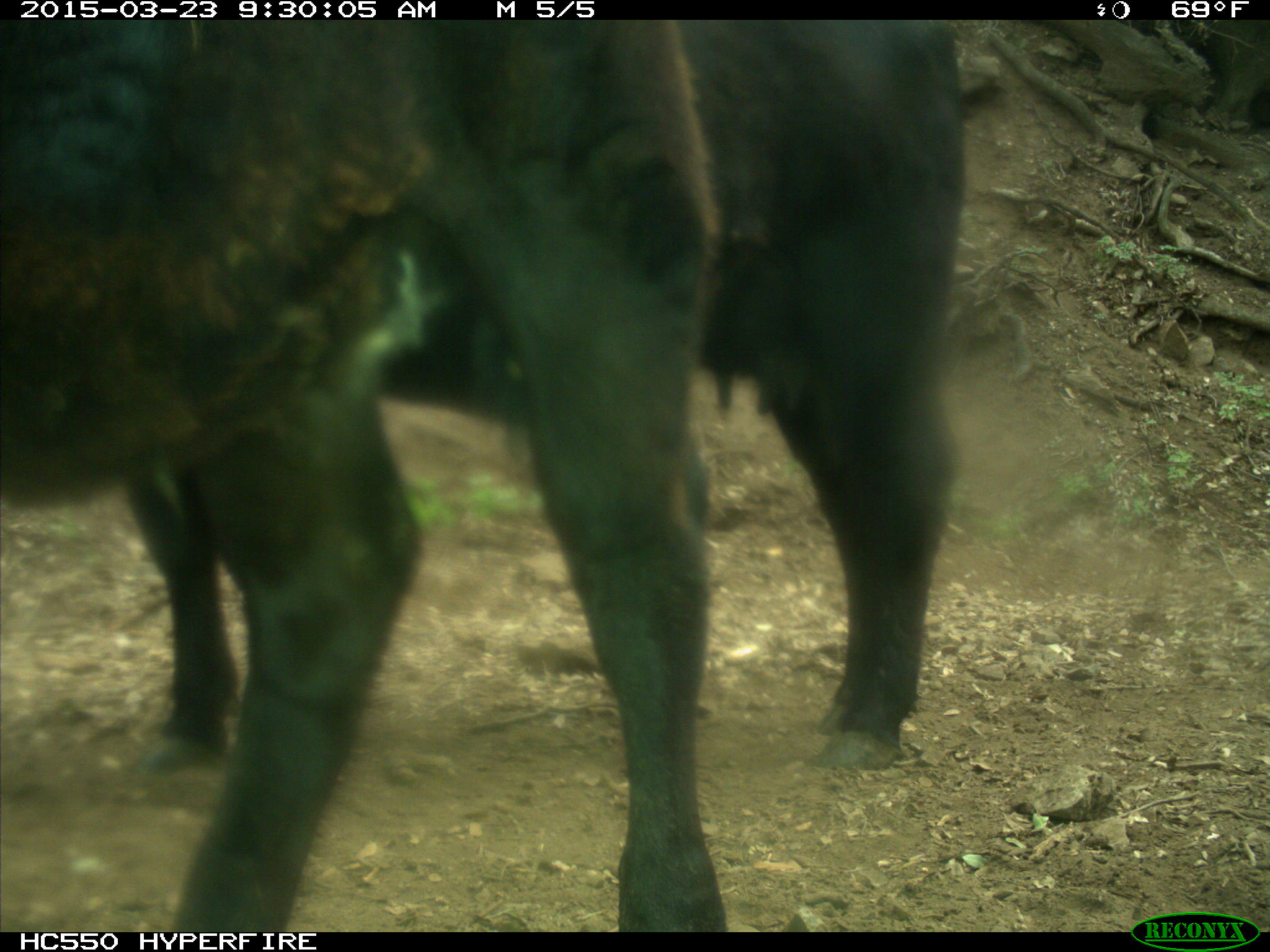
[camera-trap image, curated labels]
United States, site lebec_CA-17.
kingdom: Animalia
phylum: Chordata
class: Mammalia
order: Artiodactyla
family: Bovidae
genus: Bos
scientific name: Bos taurus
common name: domestic cow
Bos taurus (domestic cow).